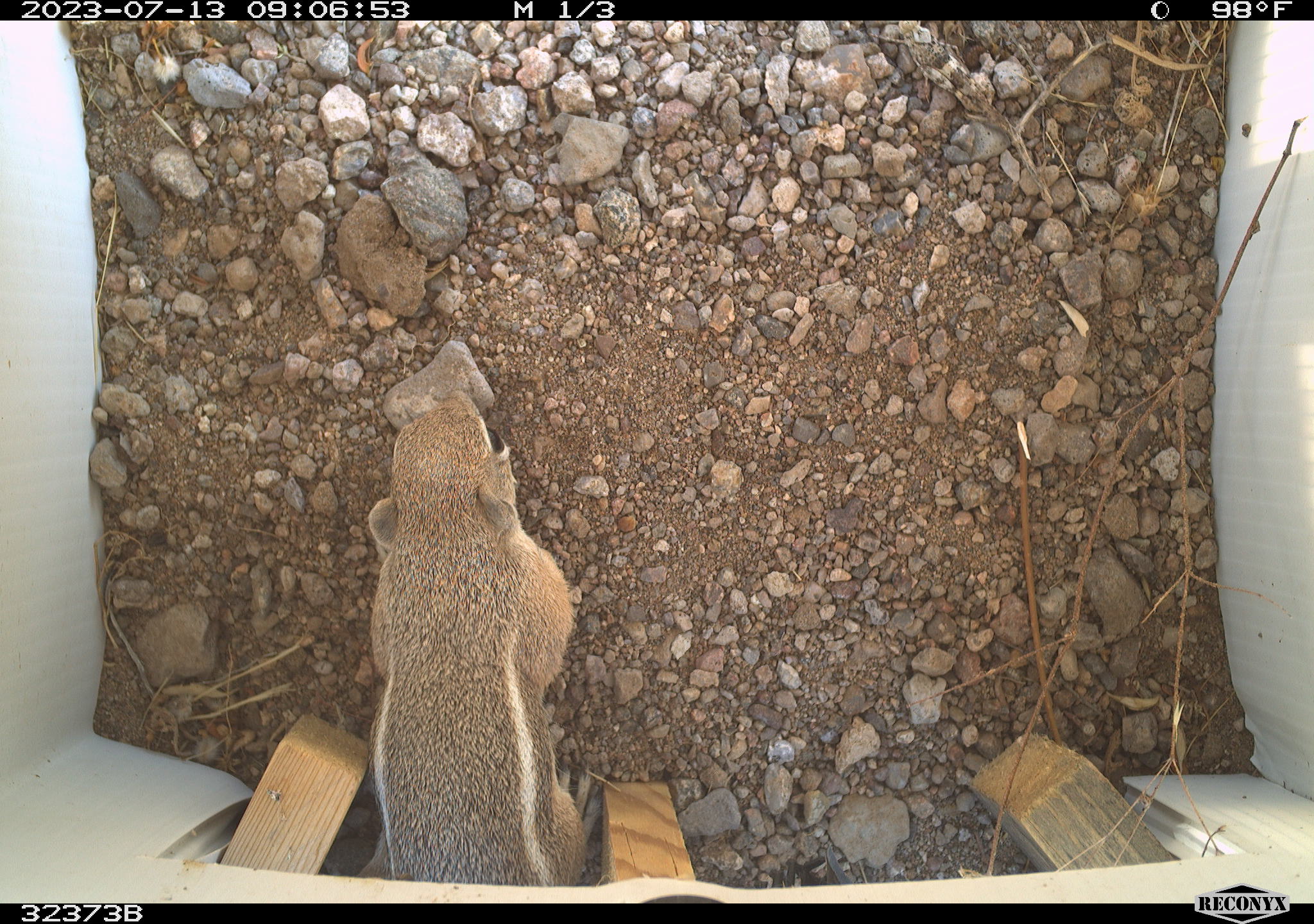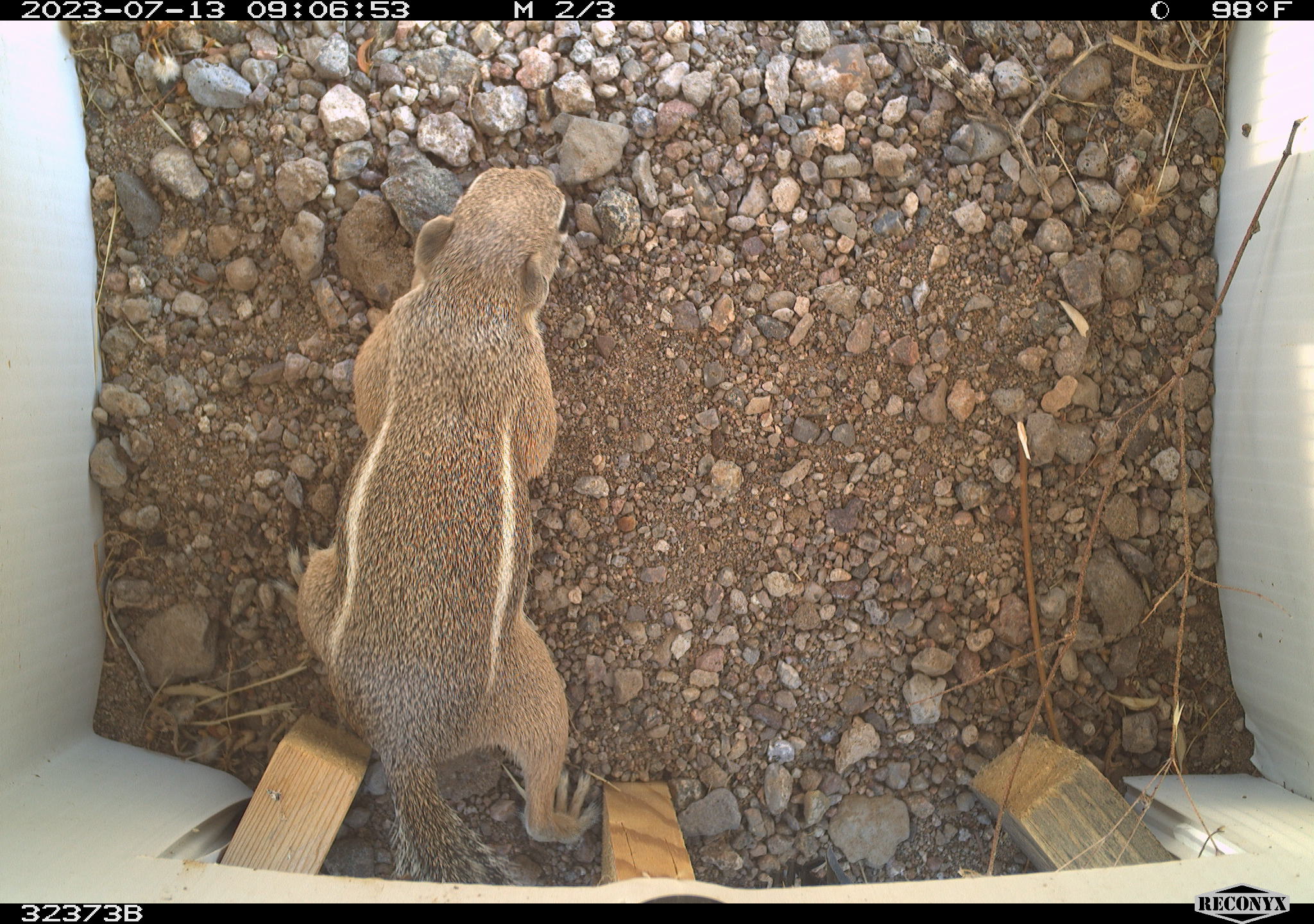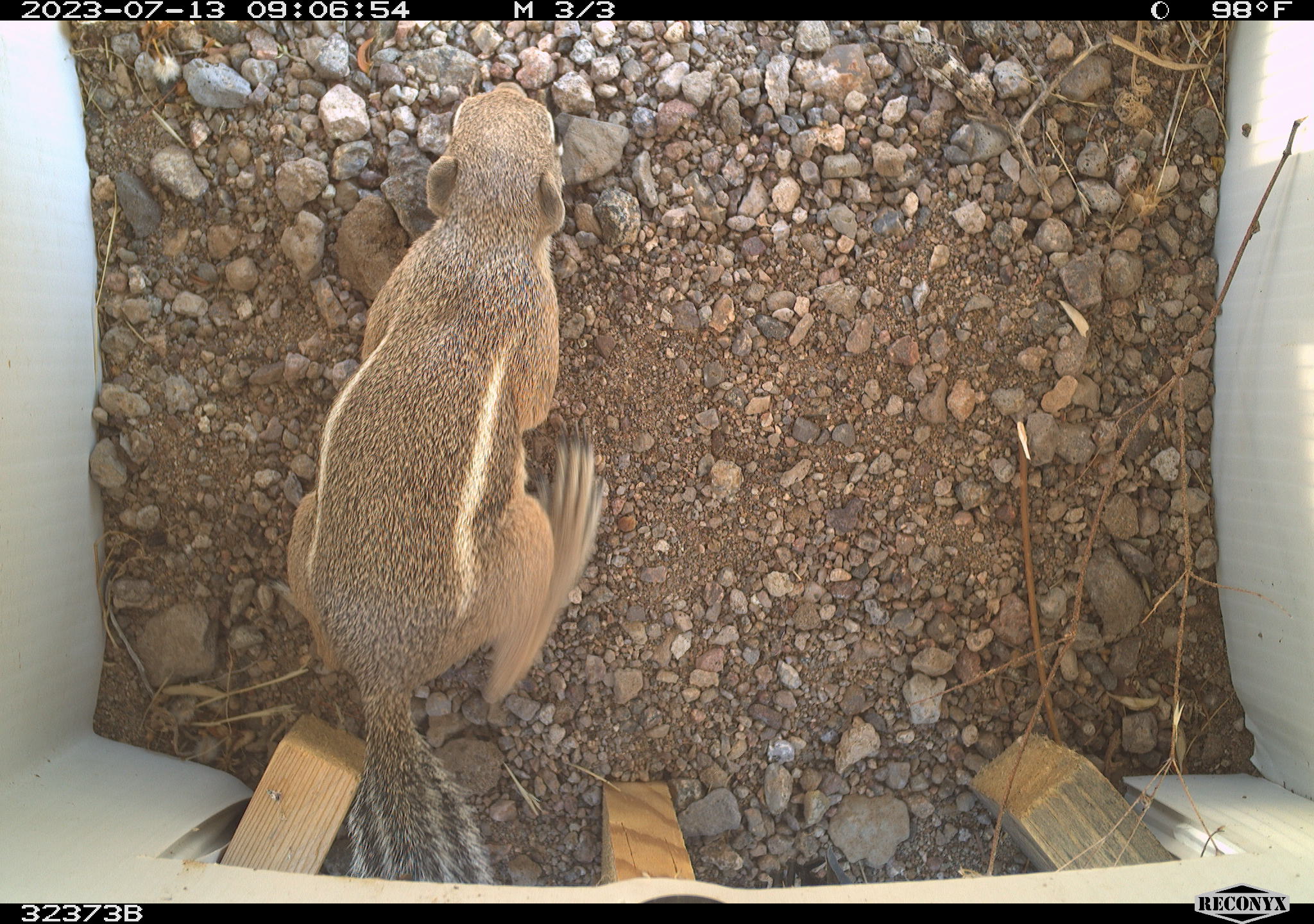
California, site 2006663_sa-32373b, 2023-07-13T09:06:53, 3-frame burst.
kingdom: Animalia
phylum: Chordata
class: Mammalia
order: Rodentia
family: Sciuridae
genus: Ammospermophilus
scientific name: Ammospermophilus leucurus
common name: white-tailed antelope squirrel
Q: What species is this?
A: White-tailed antelope squirrel (Ammospermophilus leucurus).